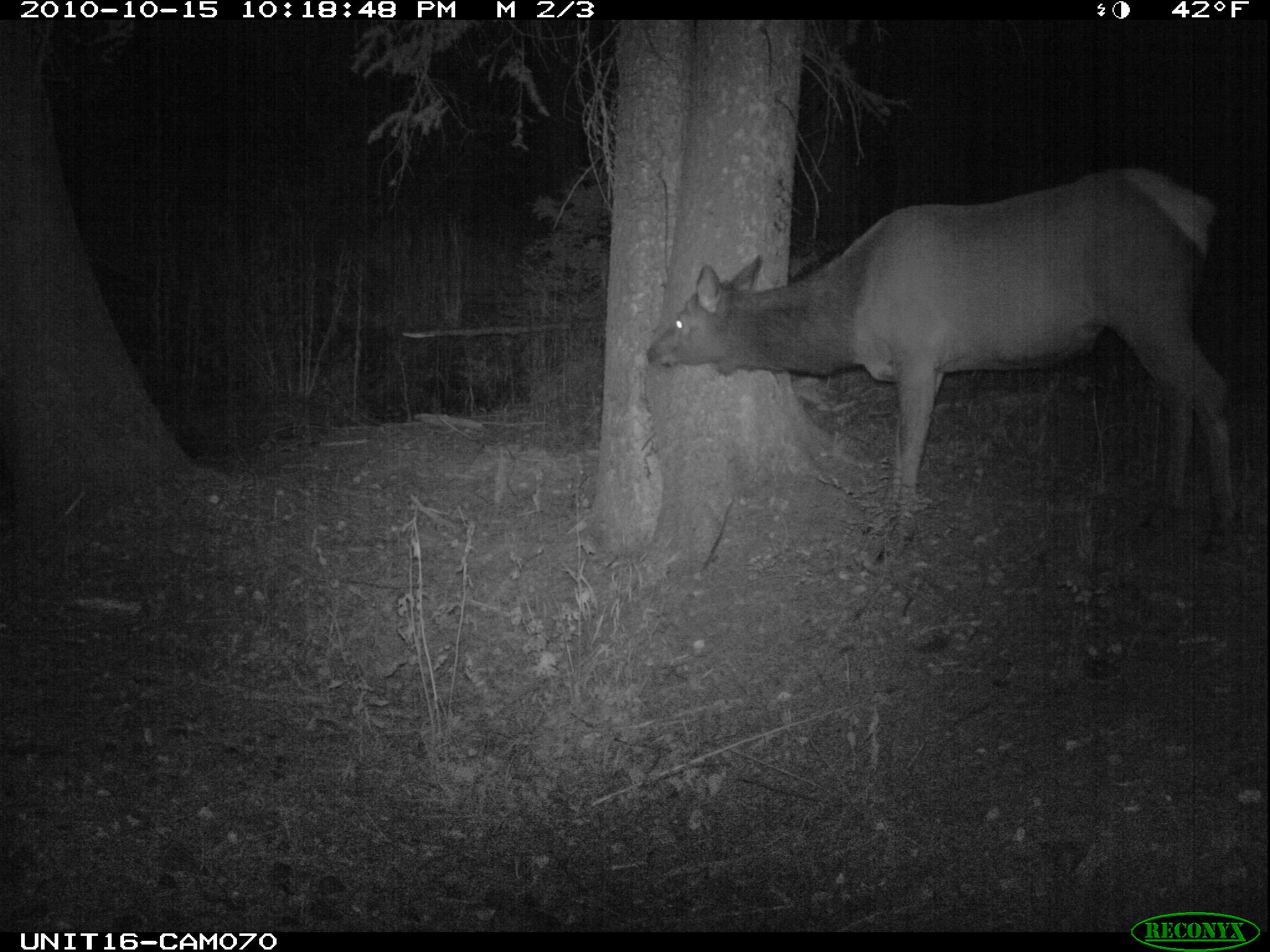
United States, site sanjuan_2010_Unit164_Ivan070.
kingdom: Animalia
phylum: Chordata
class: Mammalia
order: Artiodactyla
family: Cervidae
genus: Cervus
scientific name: Cervus elaphus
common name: red deer